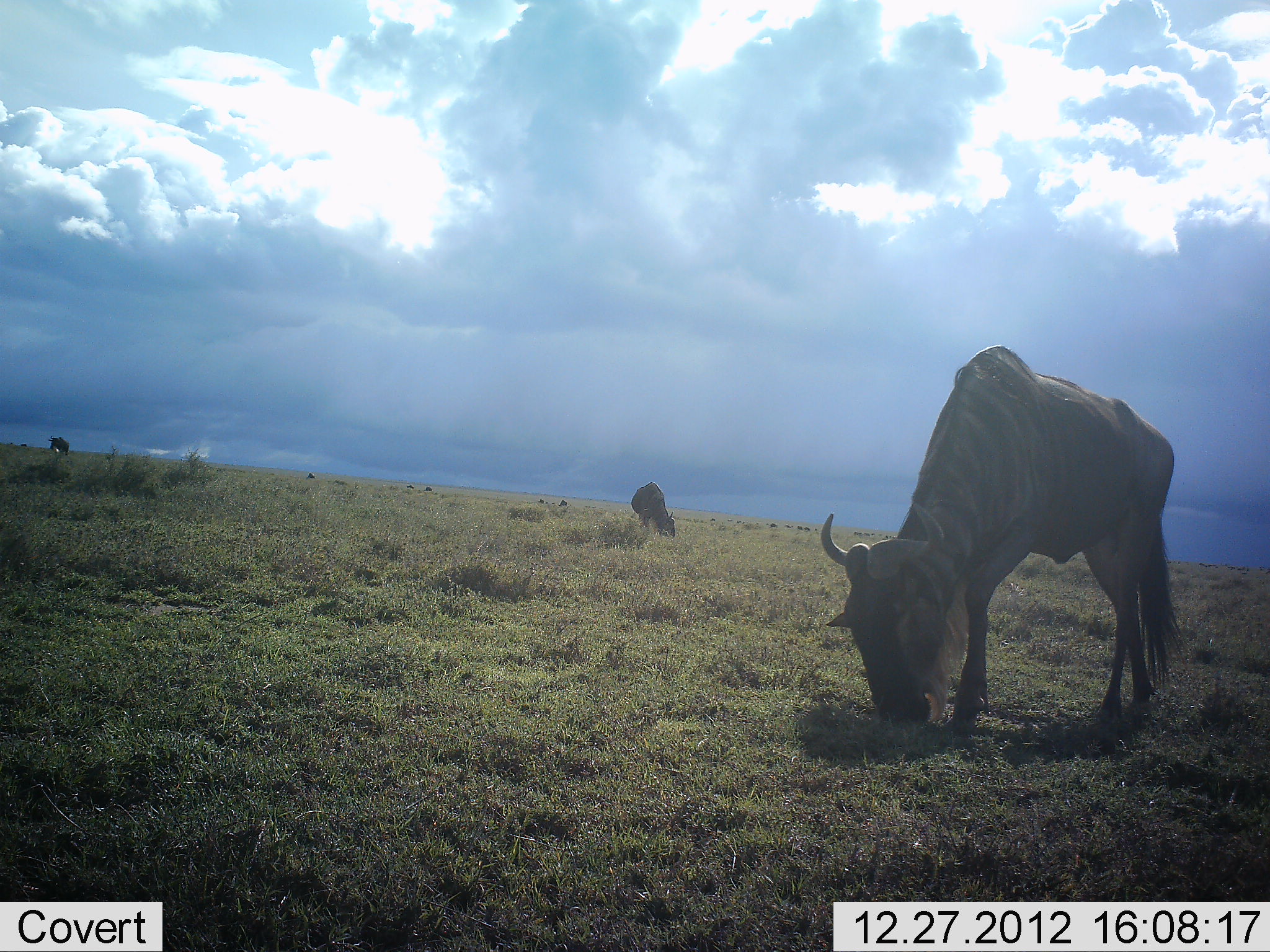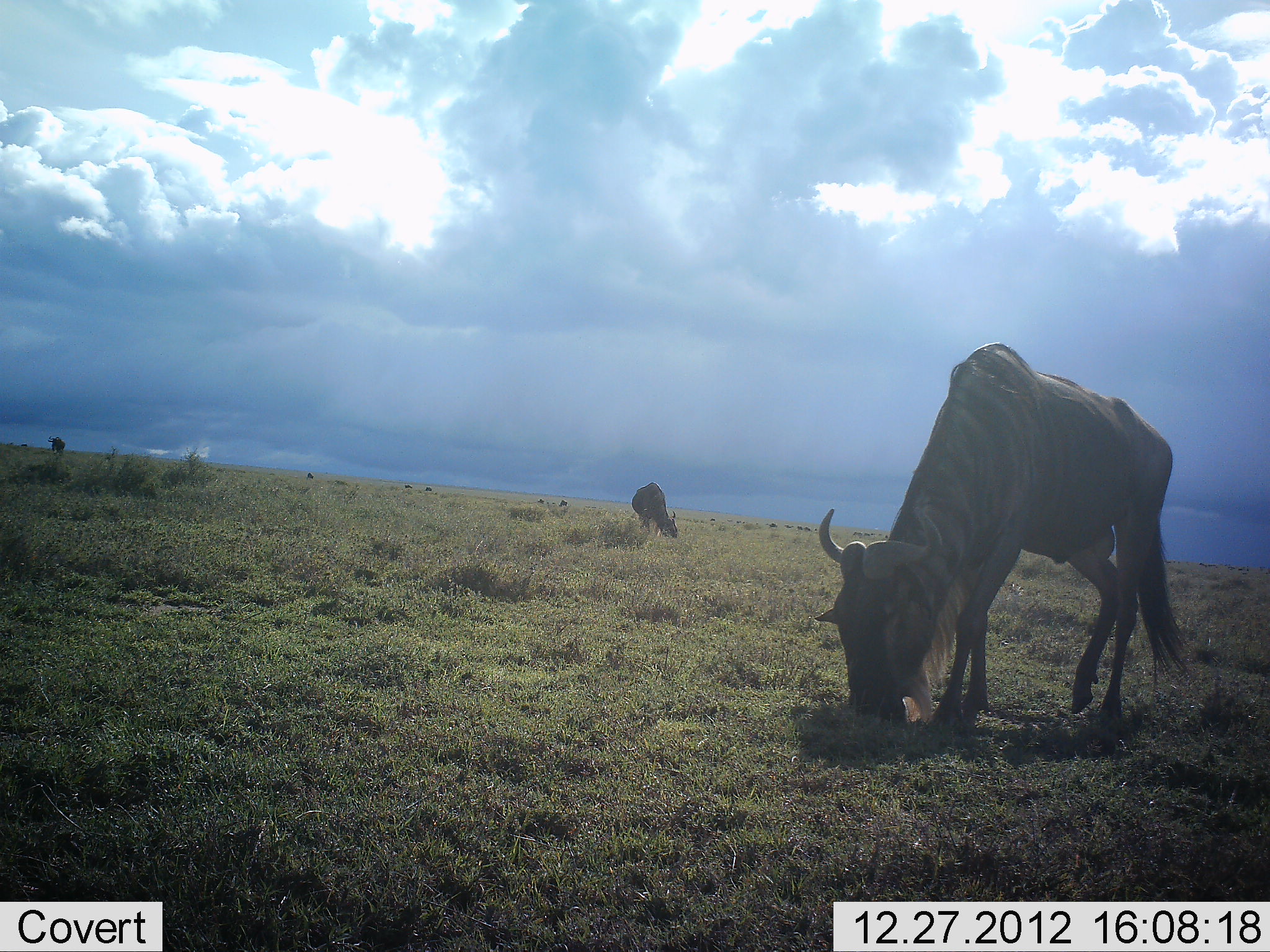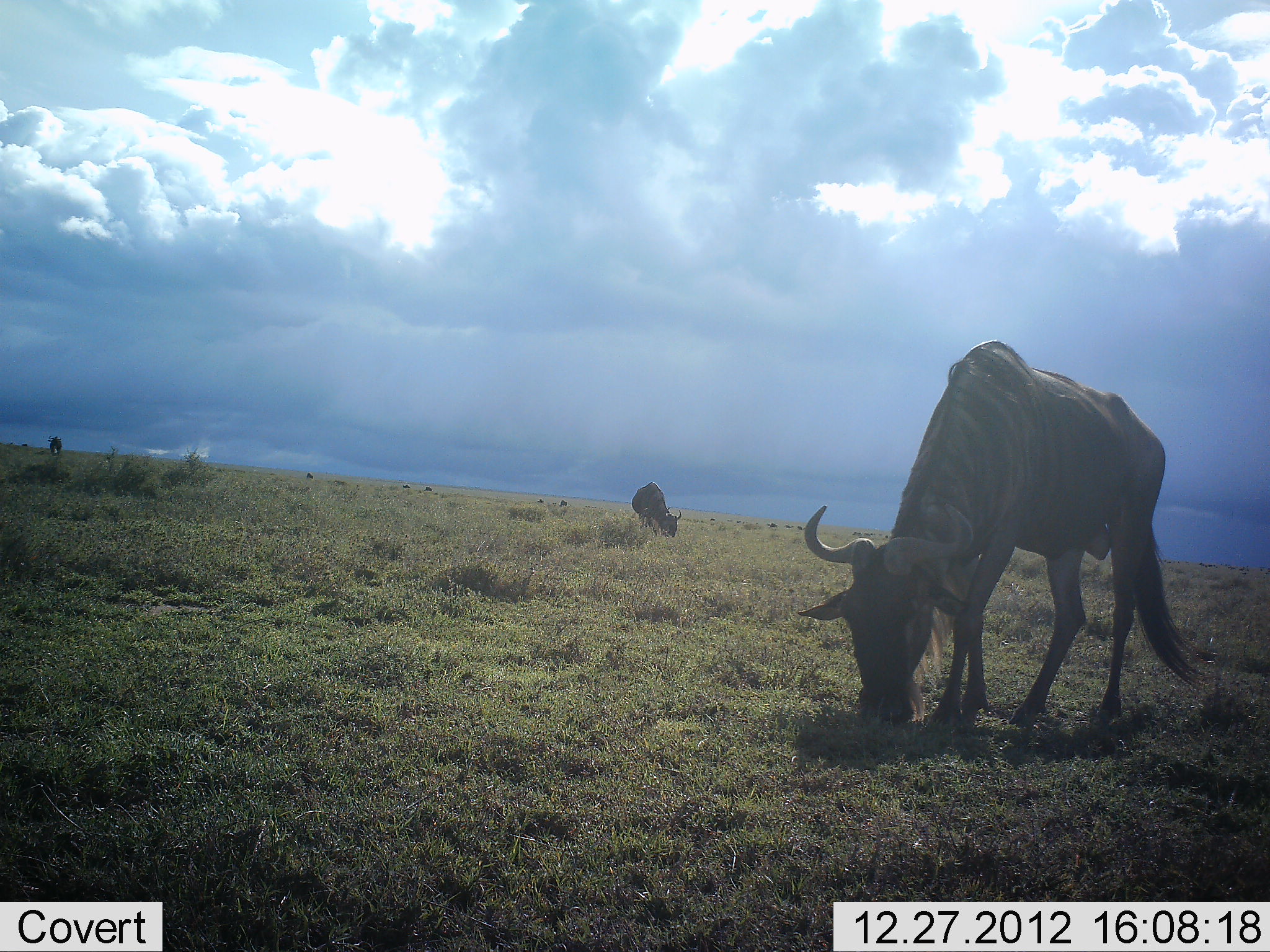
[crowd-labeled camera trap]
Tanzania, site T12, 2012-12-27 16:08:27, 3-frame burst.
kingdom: Animalia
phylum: Chordata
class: Mammalia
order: Artiodactyla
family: Bovidae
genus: Connochaetes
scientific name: Connochaetes taurinus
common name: blue wildebeest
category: wildebeest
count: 3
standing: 10%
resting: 0%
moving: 0%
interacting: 0%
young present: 0%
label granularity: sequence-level